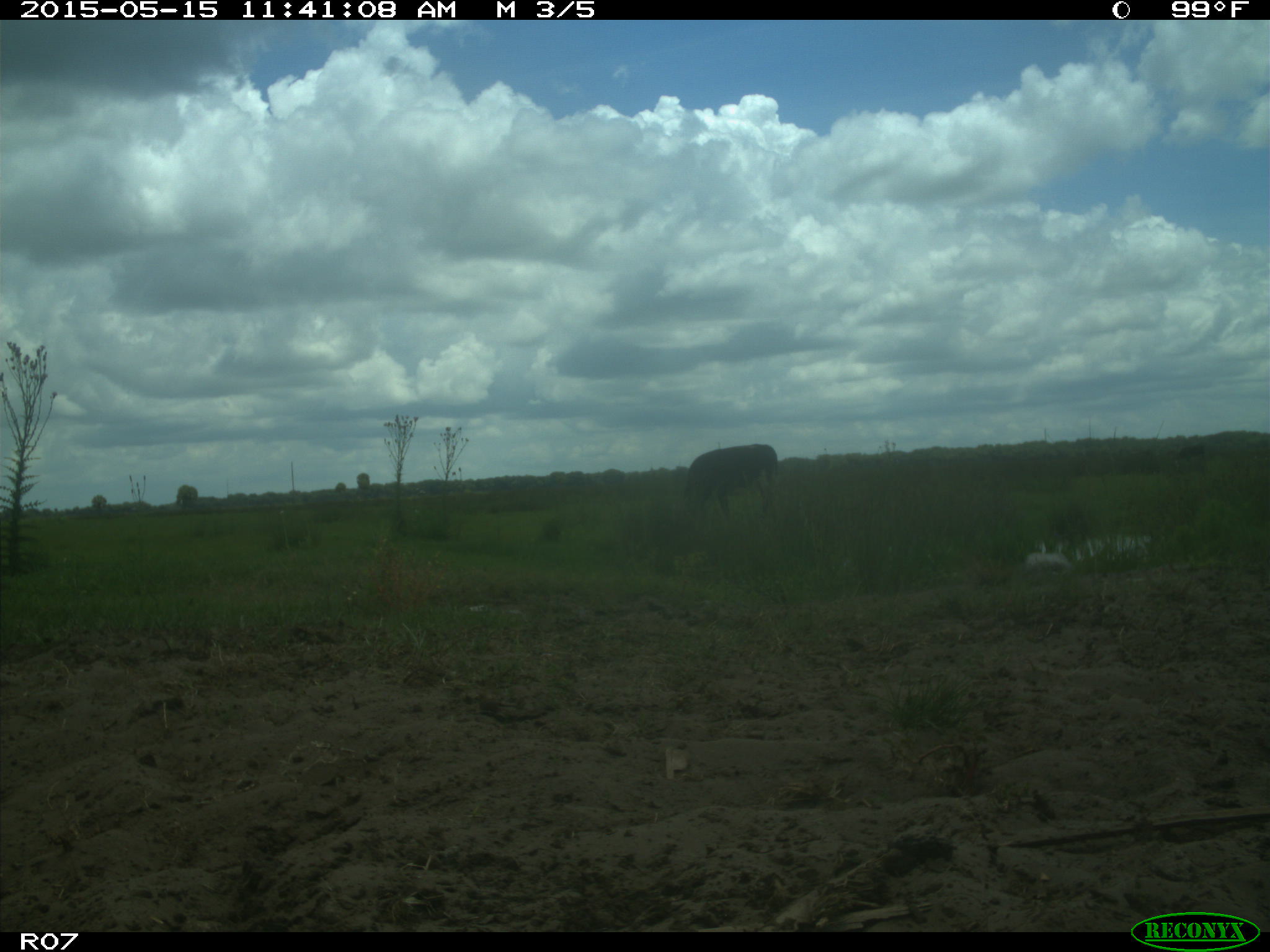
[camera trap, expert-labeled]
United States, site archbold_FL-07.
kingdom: Animalia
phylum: Chordata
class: Mammalia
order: Artiodactyla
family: Bovidae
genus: Bos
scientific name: Bos taurus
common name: domestic cow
Bos taurus (domestic cow).